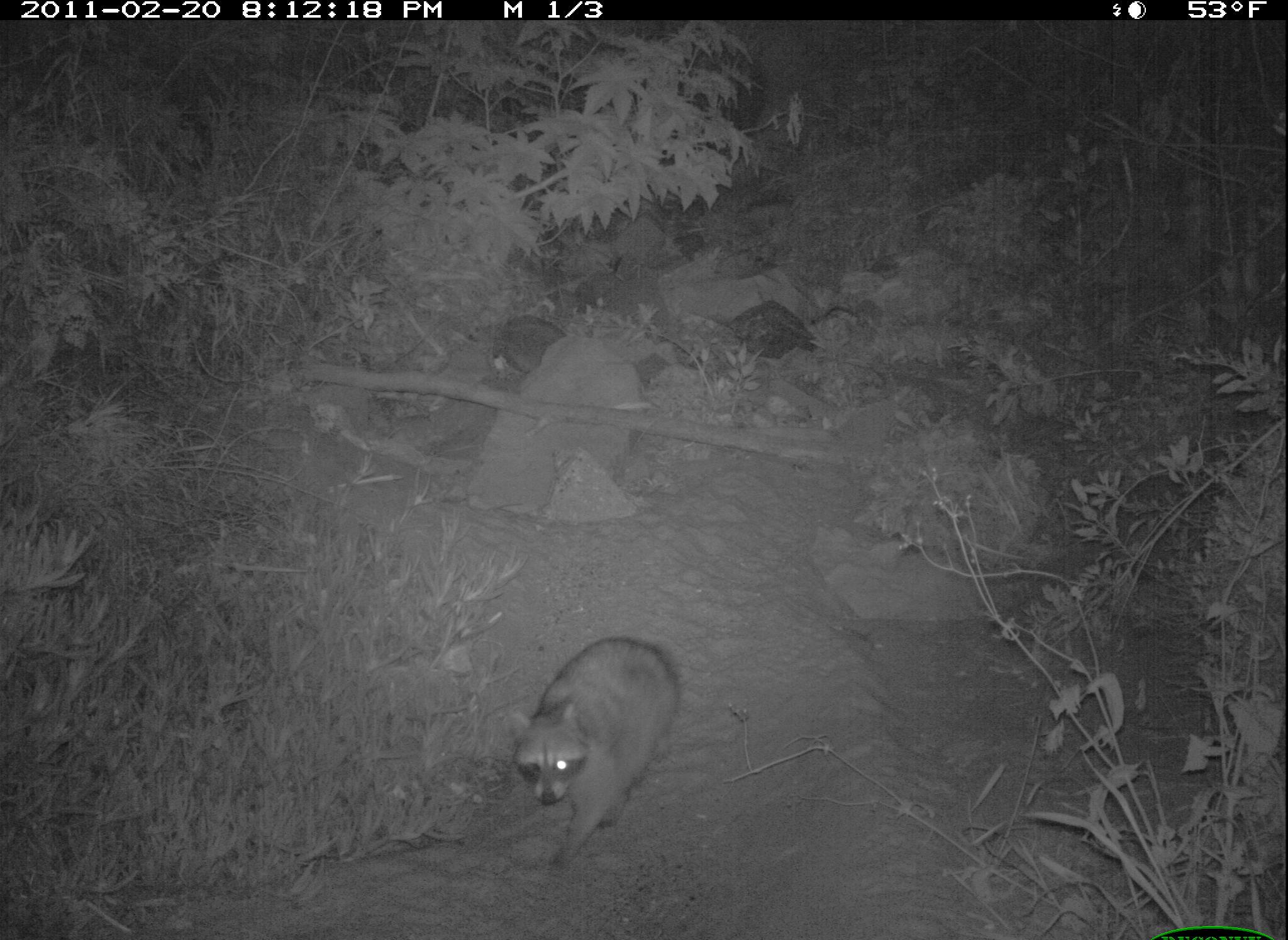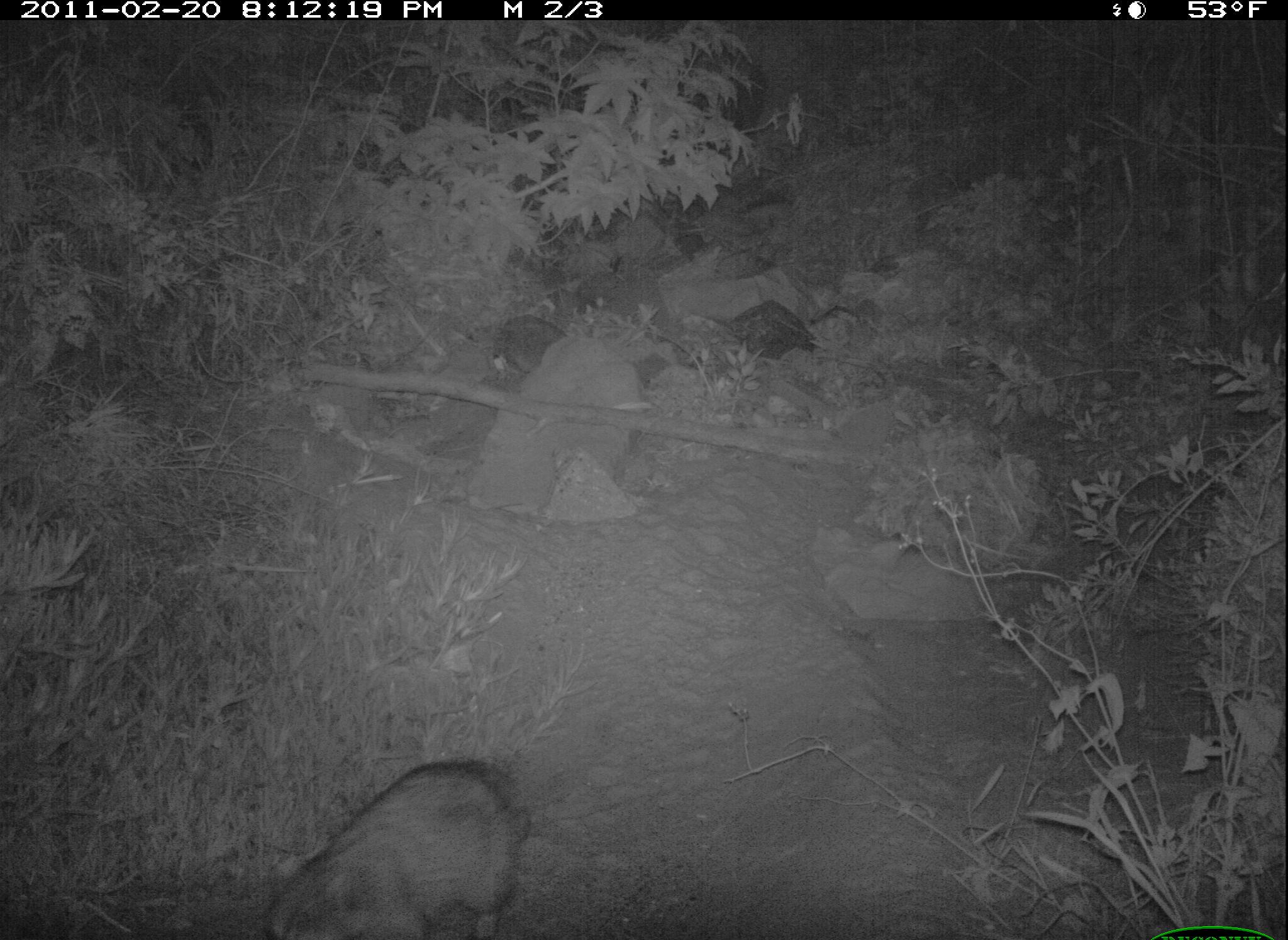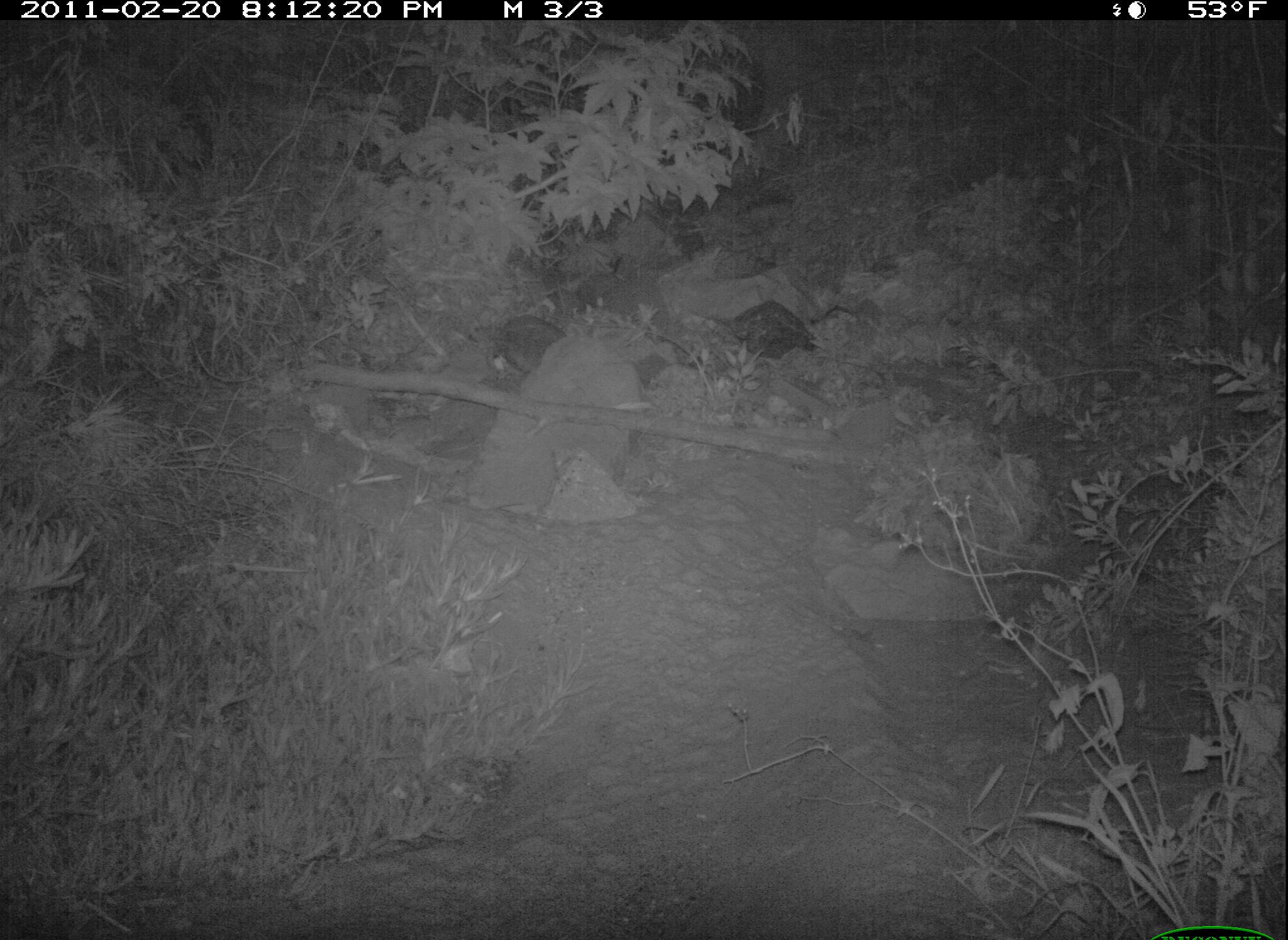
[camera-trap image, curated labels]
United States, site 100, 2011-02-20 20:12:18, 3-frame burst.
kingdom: Animalia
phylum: Chordata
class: Mammalia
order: Carnivora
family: Procyonidae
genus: Procyon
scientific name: Procyon lotor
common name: raccoon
Raccoon (Procyon lotor).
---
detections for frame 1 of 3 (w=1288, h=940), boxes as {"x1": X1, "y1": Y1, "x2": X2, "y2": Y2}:
raccoon: {"x1": 501, "y1": 635, "x2": 683, "y2": 867}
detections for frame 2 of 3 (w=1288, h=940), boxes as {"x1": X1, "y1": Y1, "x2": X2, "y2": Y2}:
raccoon: {"x1": 238, "y1": 751, "x2": 567, "y2": 940}